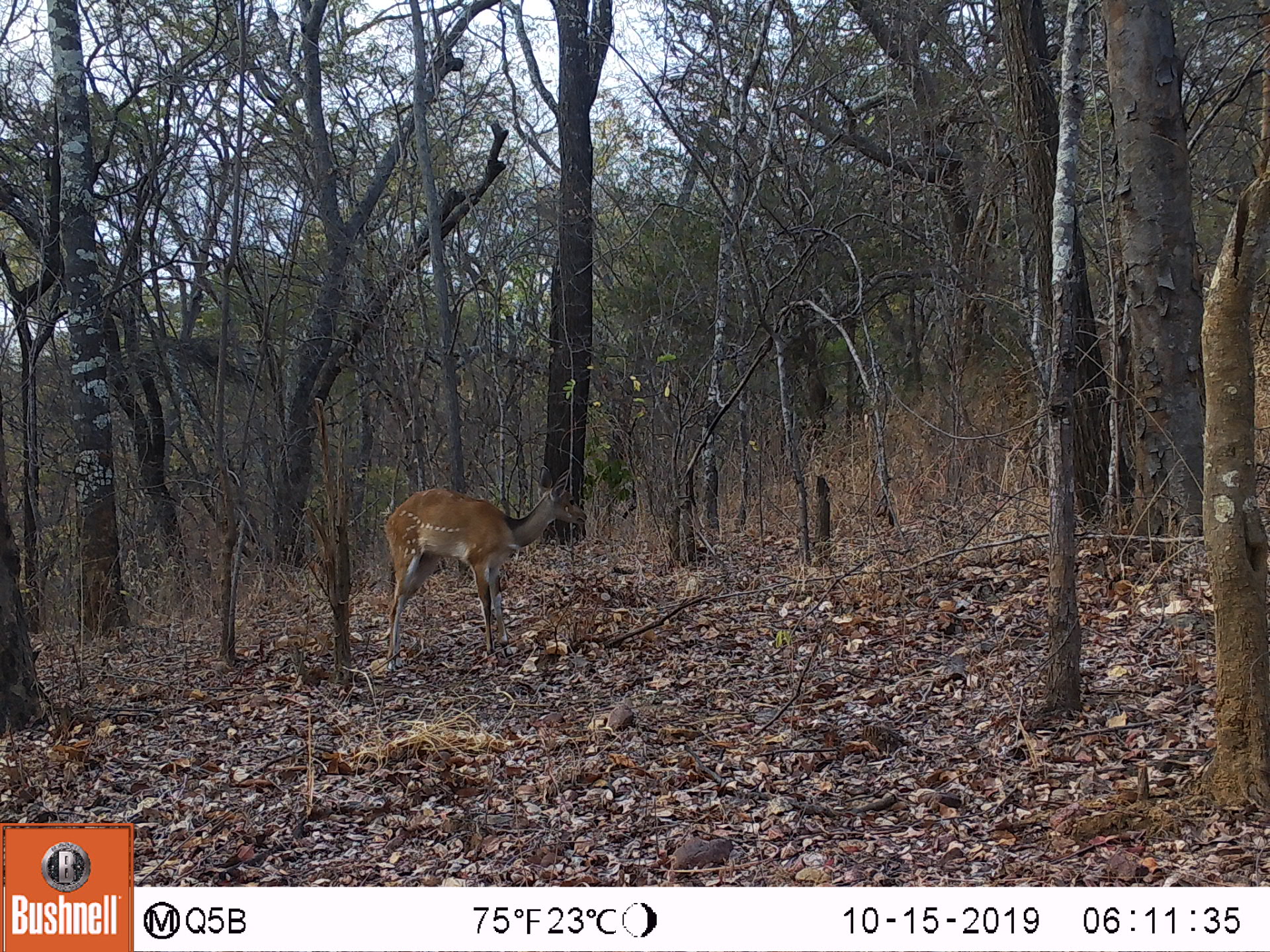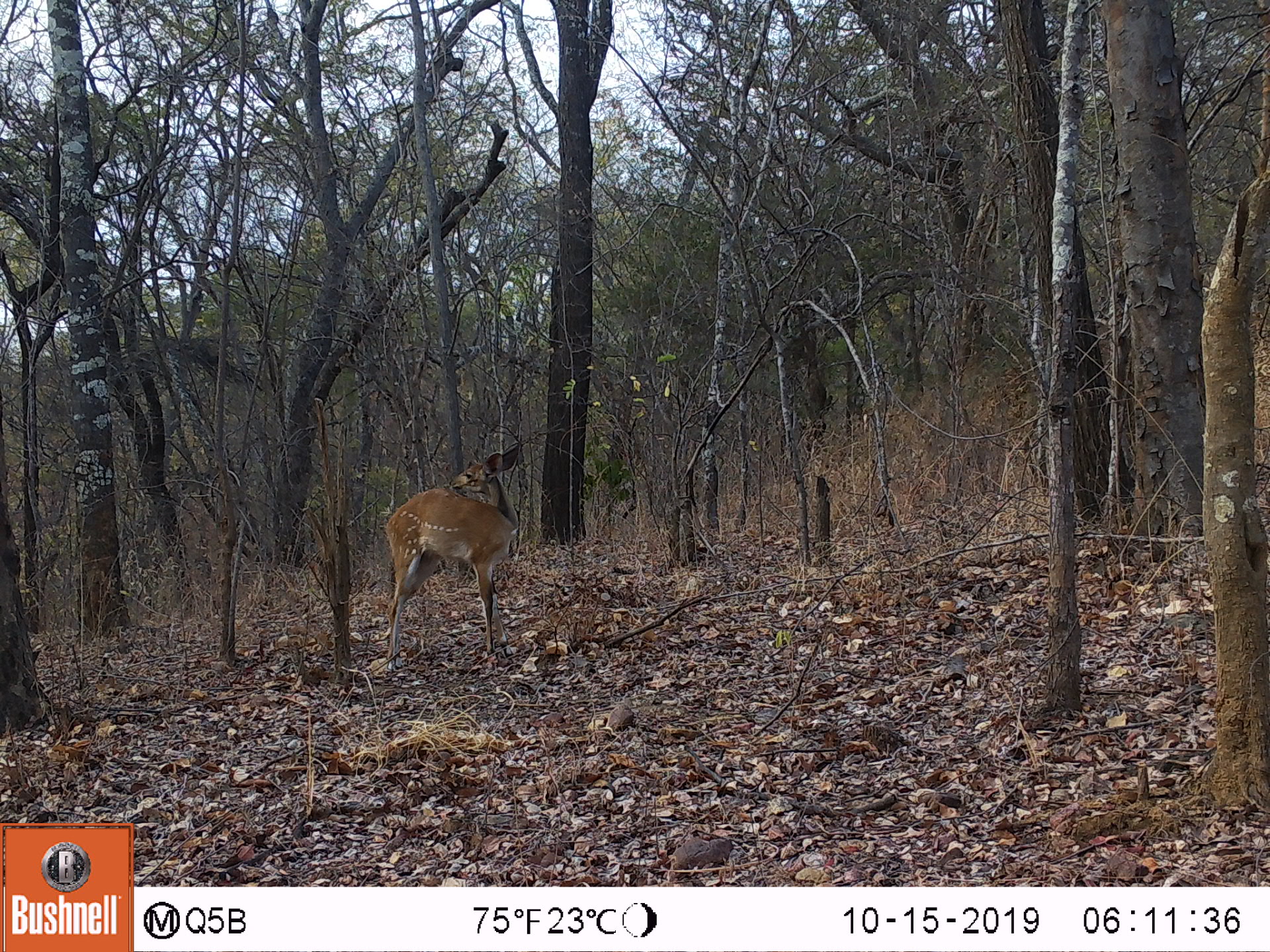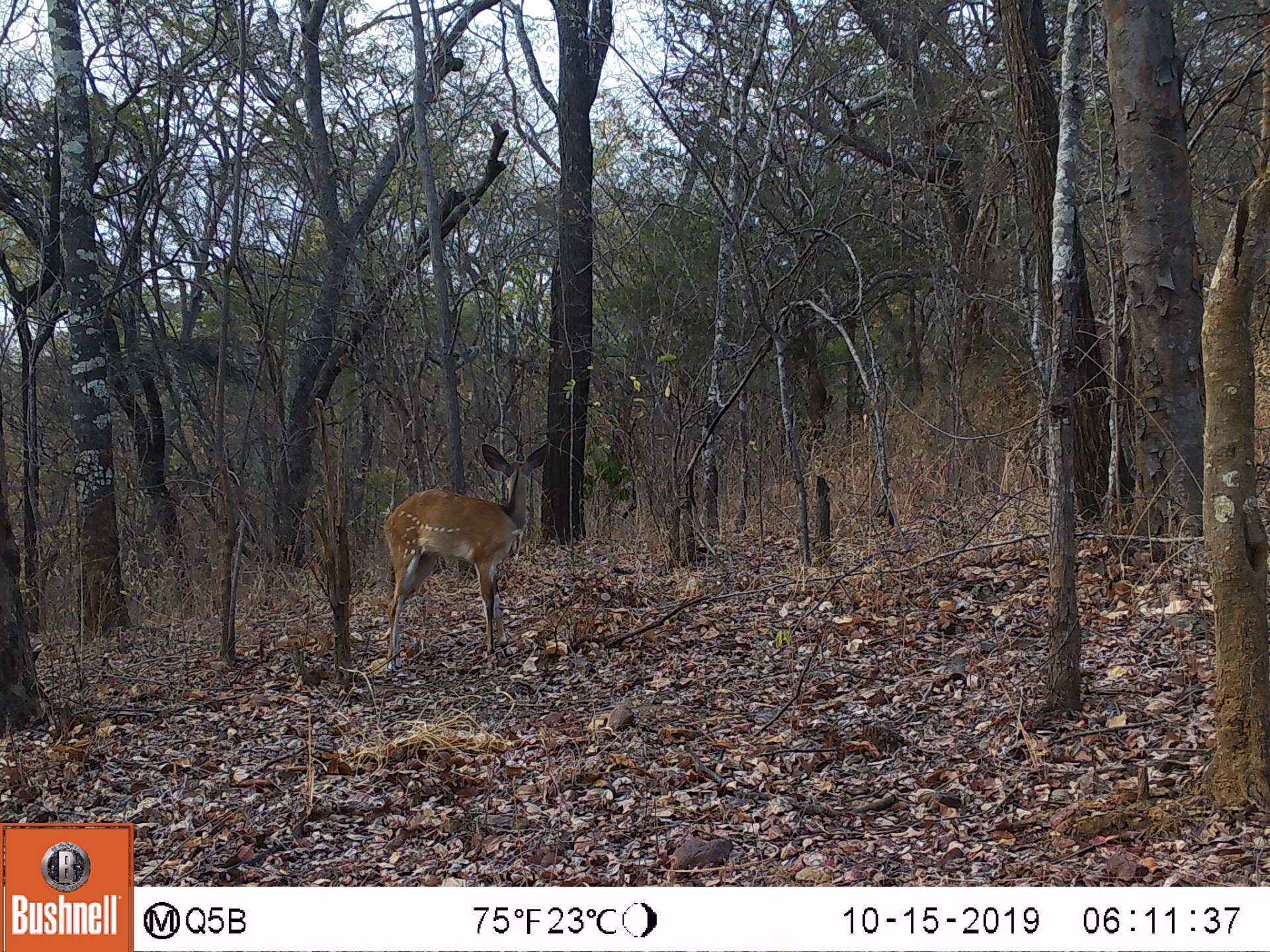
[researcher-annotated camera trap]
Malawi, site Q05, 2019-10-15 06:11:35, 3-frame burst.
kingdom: Animalia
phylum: Chordata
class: Mammalia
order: Artiodactyla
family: Bovidae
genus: Tragelaphus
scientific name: Tragelaphus sylvaticus sylvaticus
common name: cape bushbuck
Cape bushbuck (Tragelaphus sylvaticus sylvaticus), count 1.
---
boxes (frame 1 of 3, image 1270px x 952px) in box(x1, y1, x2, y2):
cape bushbuck: box(382, 462, 589, 664)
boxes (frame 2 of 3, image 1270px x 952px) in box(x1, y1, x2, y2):
cape bushbuck: box(383, 433, 528, 673)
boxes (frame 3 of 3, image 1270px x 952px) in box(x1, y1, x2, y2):
cape bushbuck: box(382, 438, 558, 658)